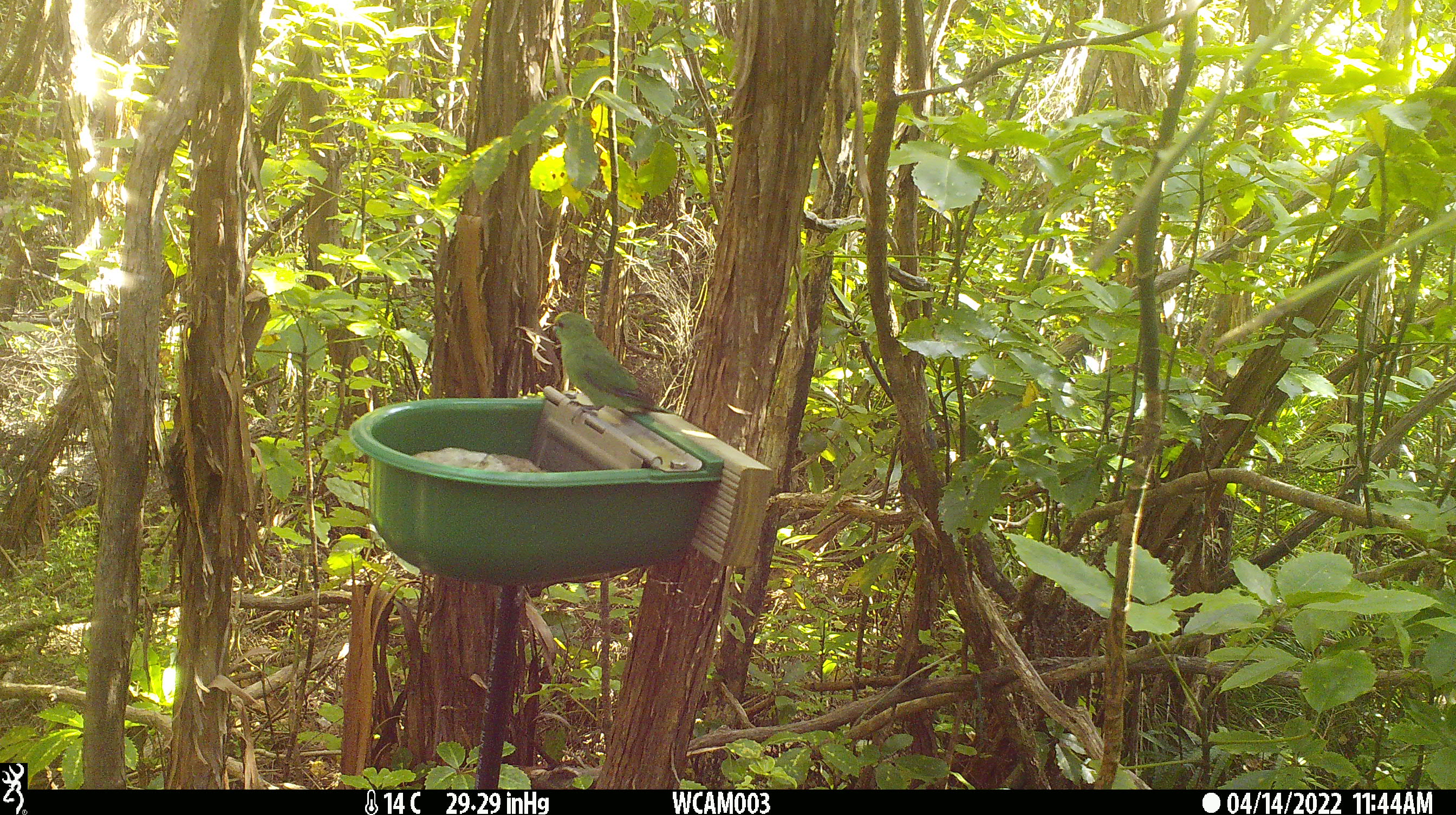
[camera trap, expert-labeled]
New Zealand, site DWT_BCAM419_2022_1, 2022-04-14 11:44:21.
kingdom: Animalia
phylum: Chordata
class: Aves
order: Psittaciformes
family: Psittaculidae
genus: Cyanoramphus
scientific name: Cyanoramphus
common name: parakeet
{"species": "parakeet (Cyanoramphus)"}